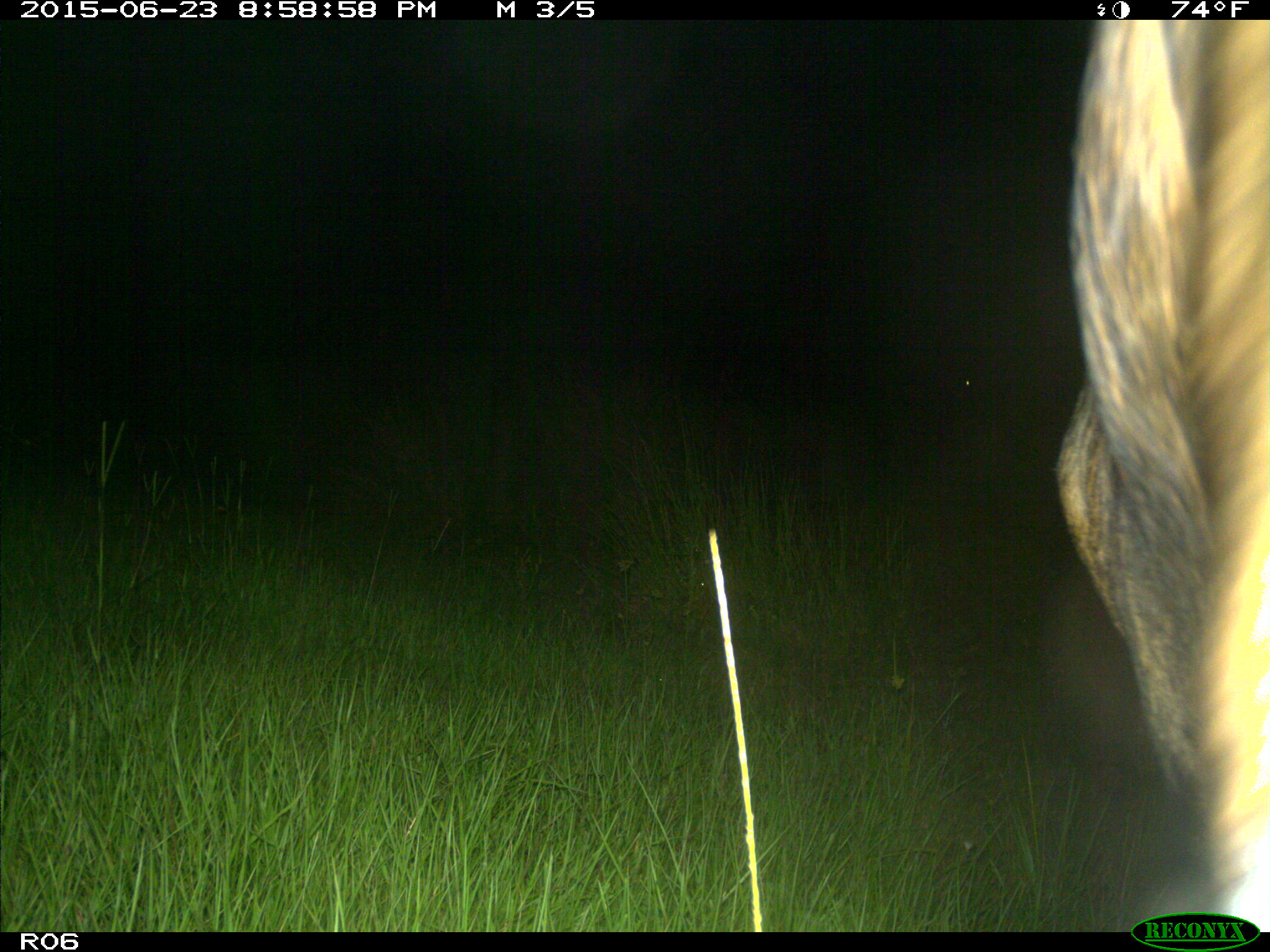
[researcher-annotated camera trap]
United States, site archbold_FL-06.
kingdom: Animalia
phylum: Chordata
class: Mammalia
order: Artiodactyla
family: Bovidae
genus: Bos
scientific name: Bos taurus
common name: domestic cow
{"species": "Bos taurus (domestic cow)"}